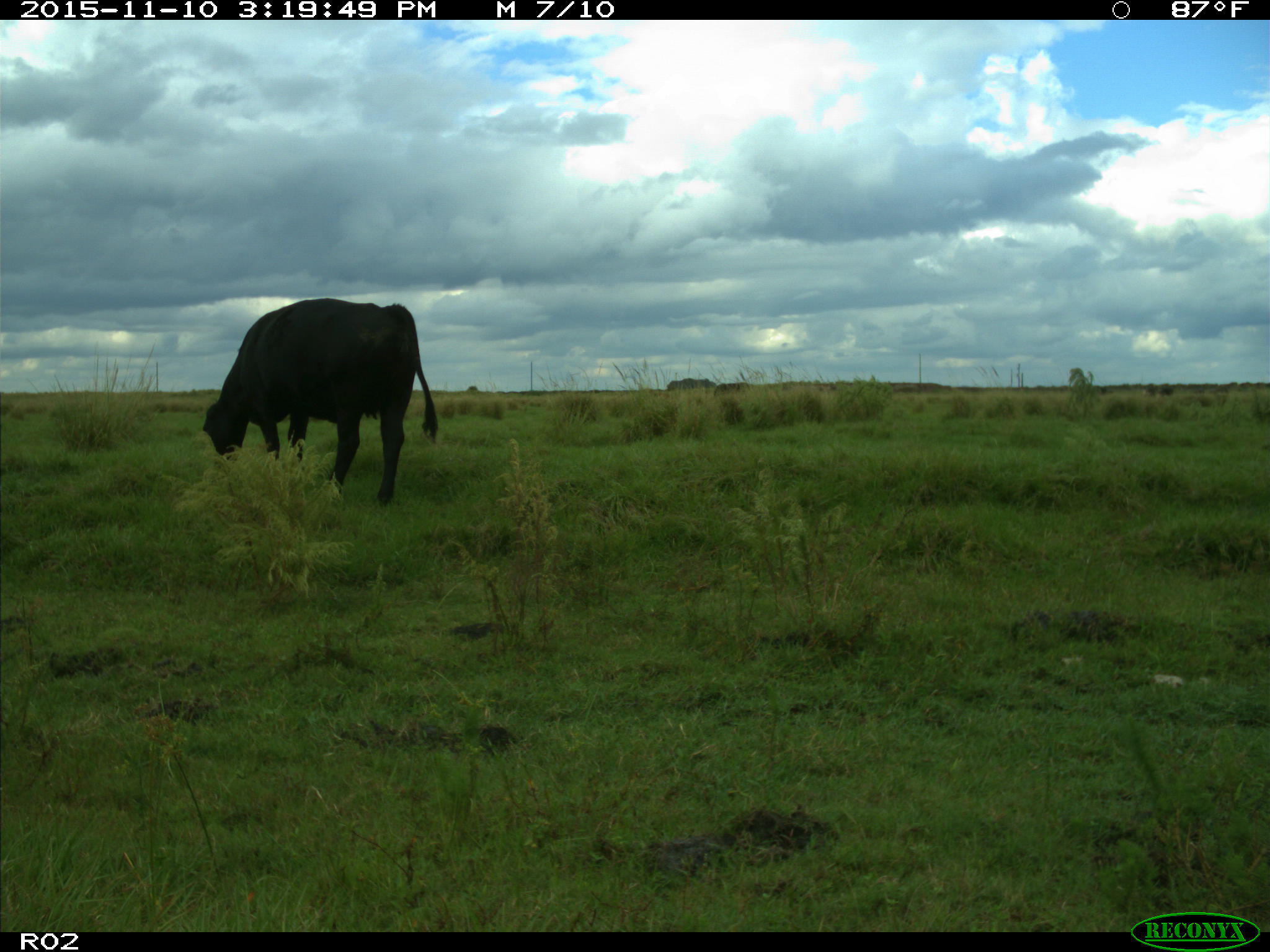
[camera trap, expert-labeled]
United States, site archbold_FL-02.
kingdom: Animalia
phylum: Chordata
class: Mammalia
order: Artiodactyla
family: Bovidae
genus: Bos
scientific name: Bos taurus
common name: domestic cow